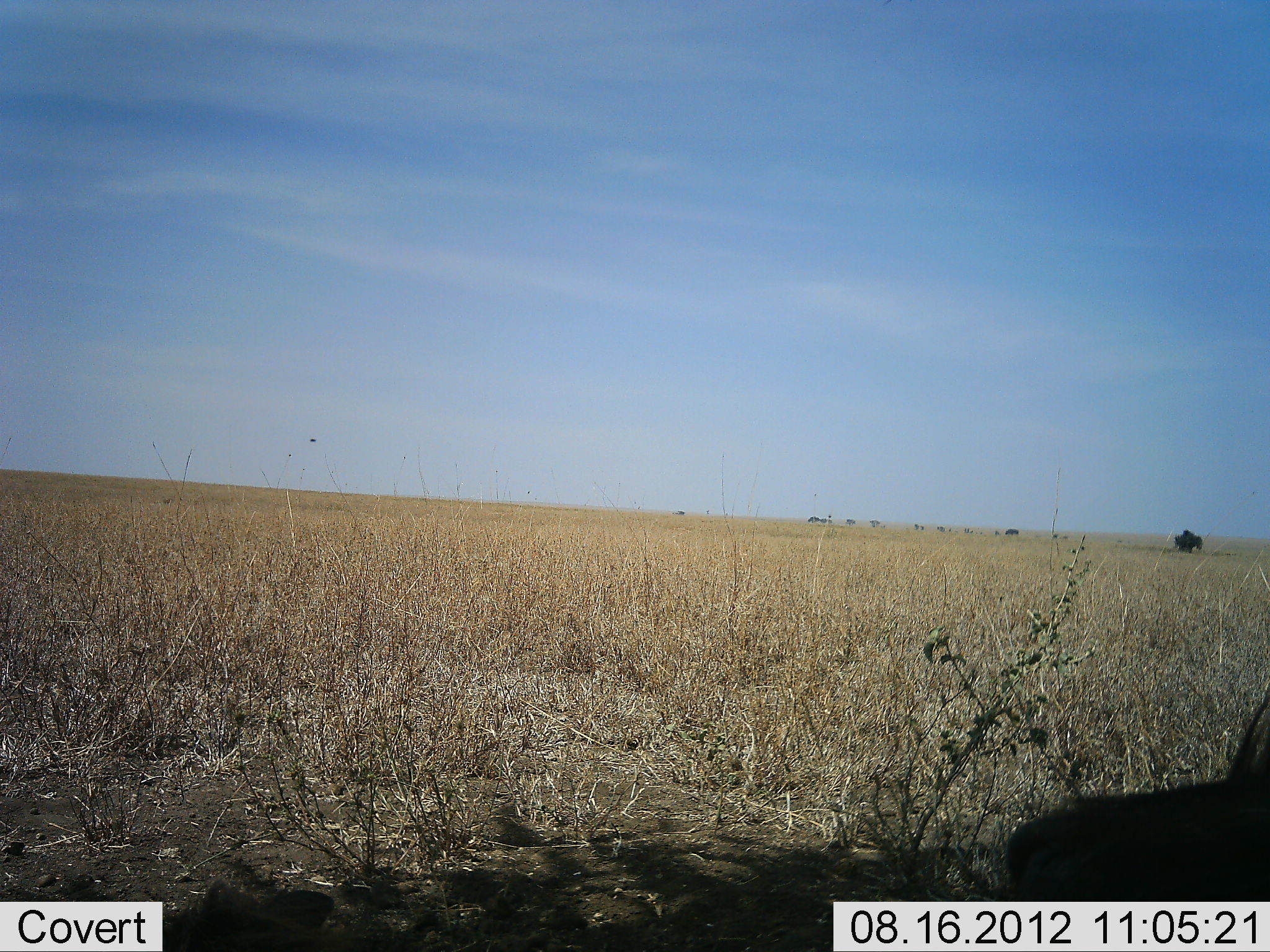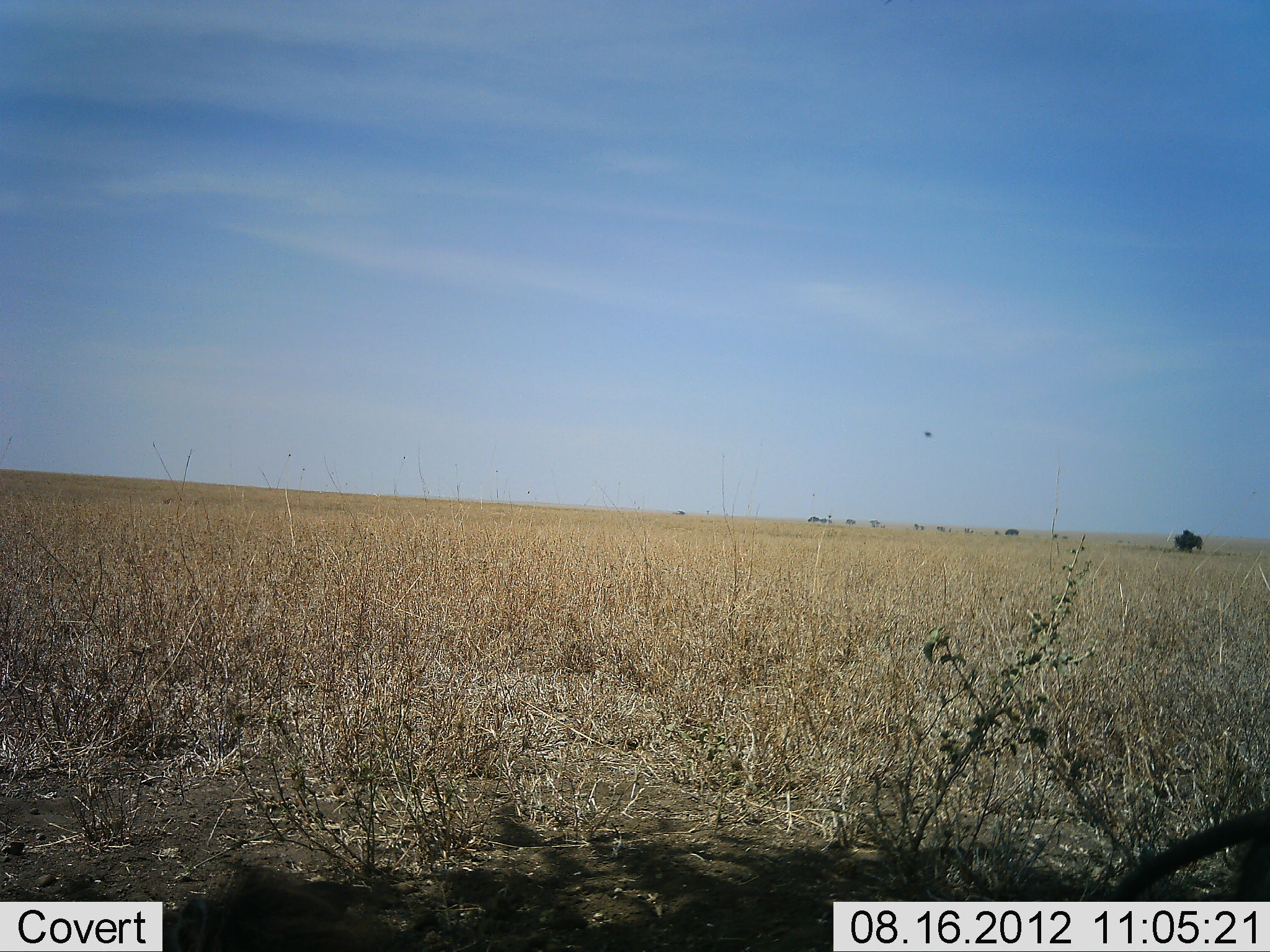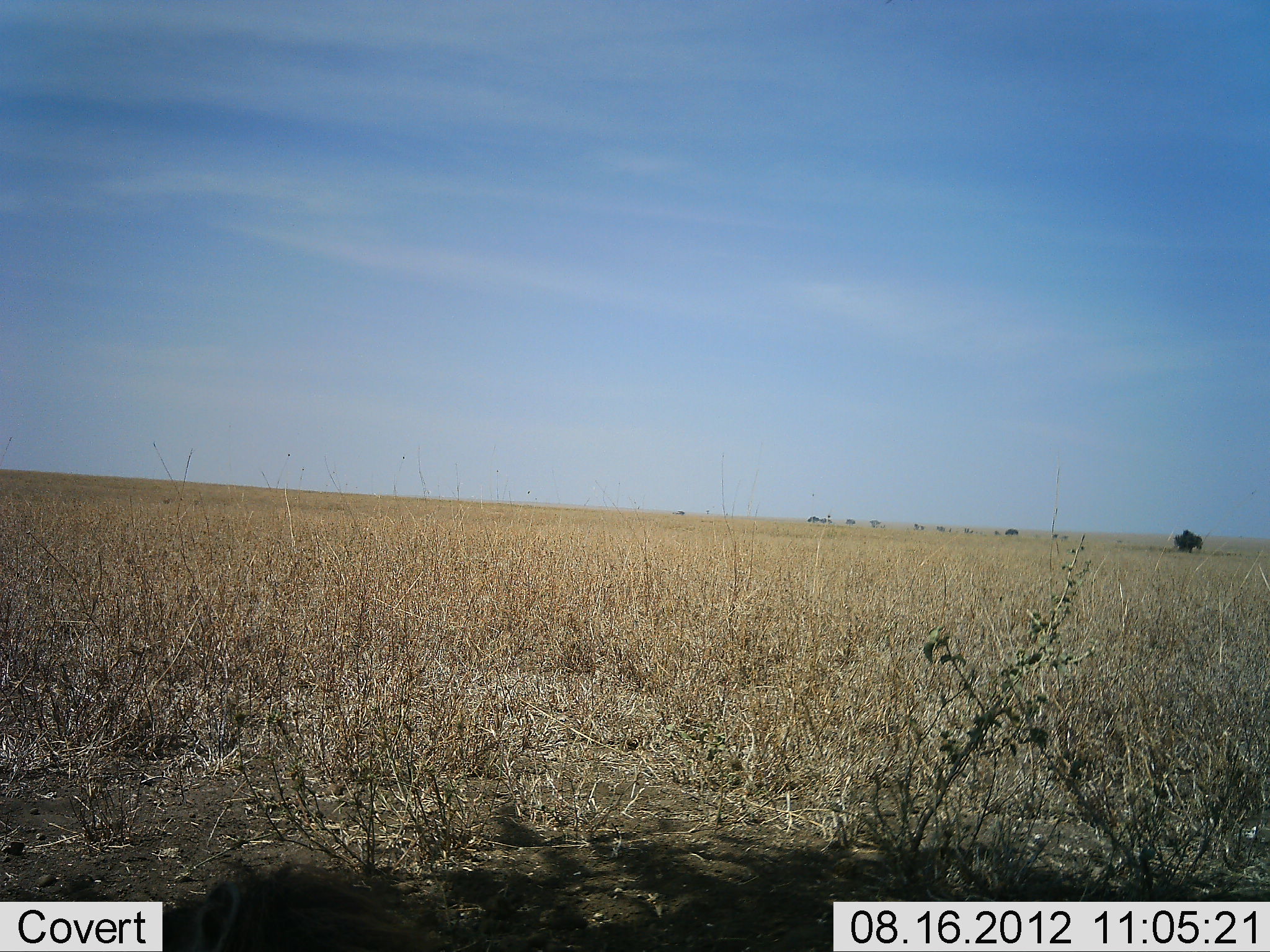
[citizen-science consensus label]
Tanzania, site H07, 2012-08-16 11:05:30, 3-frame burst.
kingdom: Animalia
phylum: Chordata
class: Mammalia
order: Artiodactyla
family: Bovidae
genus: Connochaetes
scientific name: Connochaetes taurinus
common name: blue wildebeest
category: wildebeest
Wildebeest (blue wildebeest) (Connochaetes taurinus), count 1. Behavior (volunteer vote fractions): standing 0%, resting 75%, moving 25%, interacting 0%. Young present (vote fraction): 0%. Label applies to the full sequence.